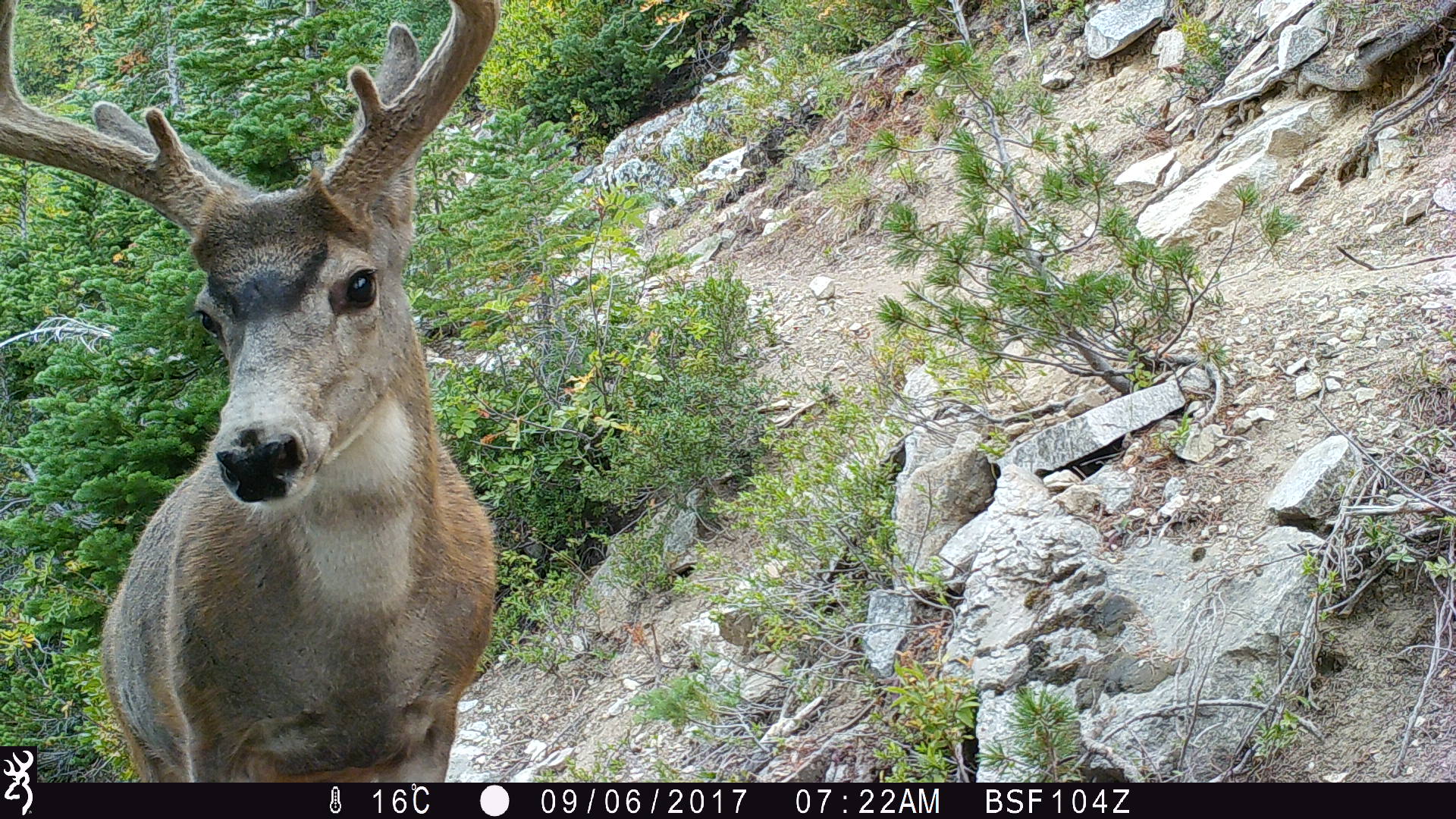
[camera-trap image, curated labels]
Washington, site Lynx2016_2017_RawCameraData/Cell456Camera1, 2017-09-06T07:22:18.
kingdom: Animalia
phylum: Chordata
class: Mammalia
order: Artiodactyla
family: Cervidae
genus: Odocoileus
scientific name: Odocoileus hemionus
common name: mule deer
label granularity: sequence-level